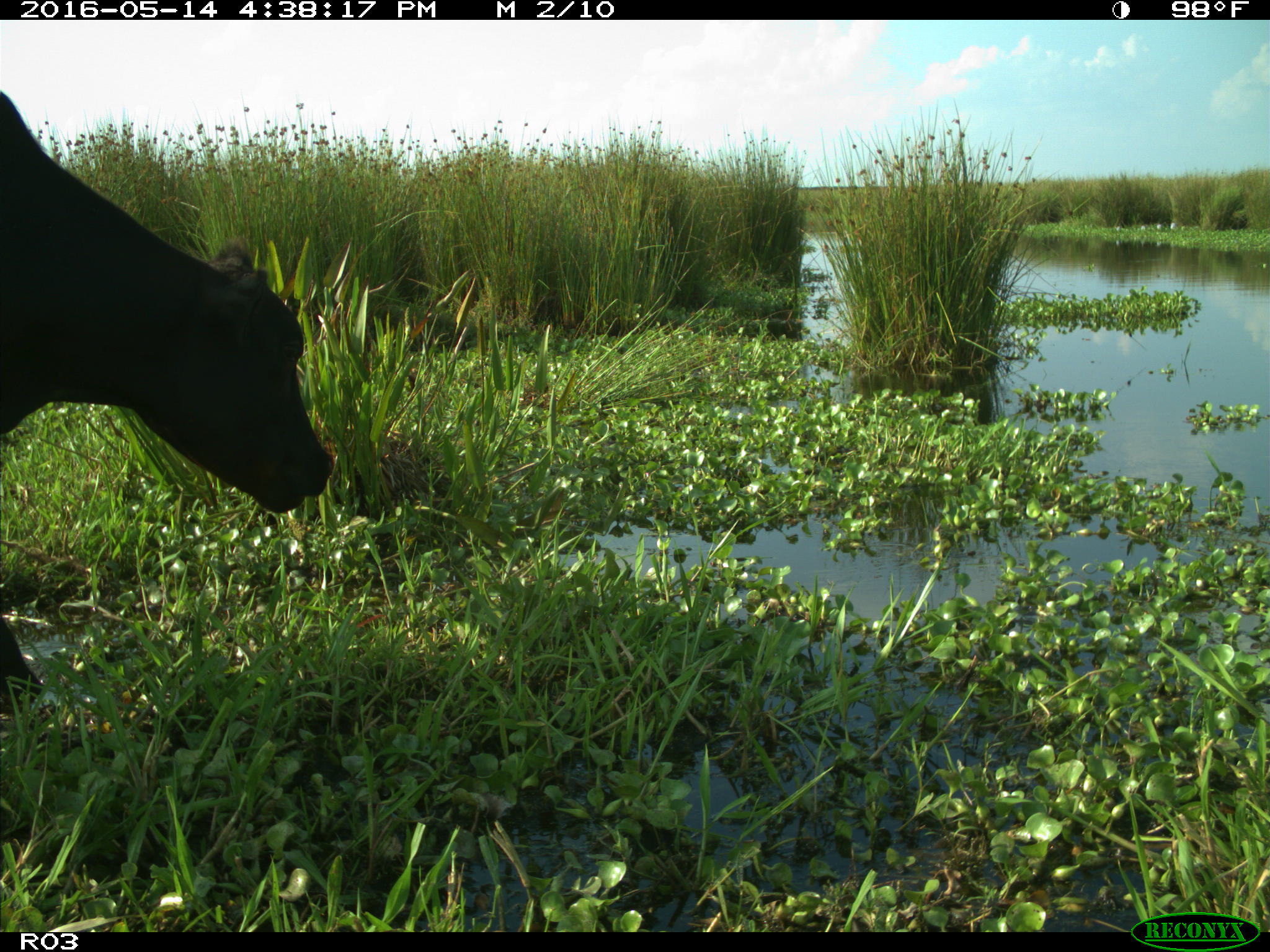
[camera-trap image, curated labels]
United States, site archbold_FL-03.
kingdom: Animalia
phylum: Chordata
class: Mammalia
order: Artiodactyla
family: Bovidae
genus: Bos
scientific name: Bos taurus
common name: domestic cow